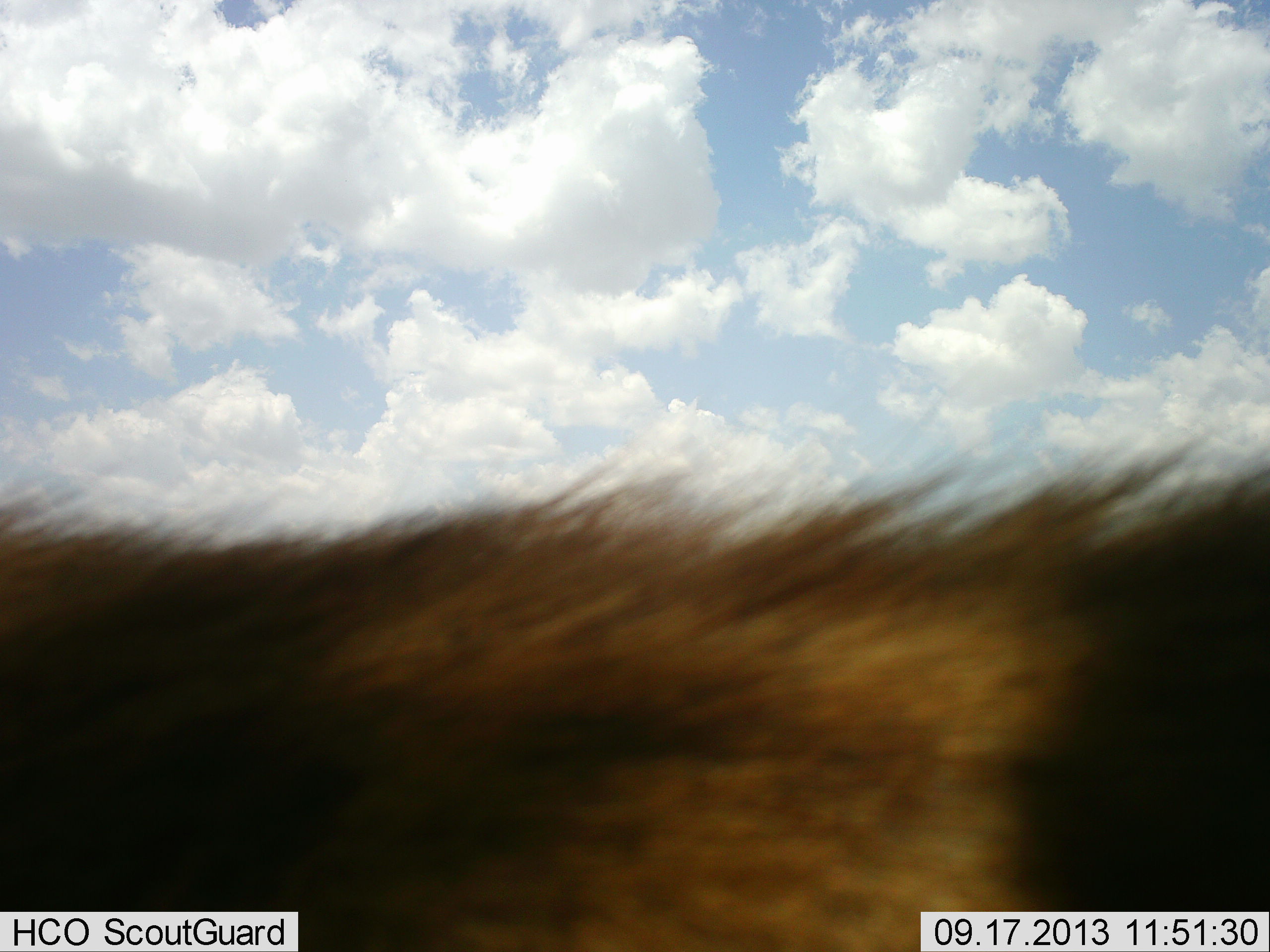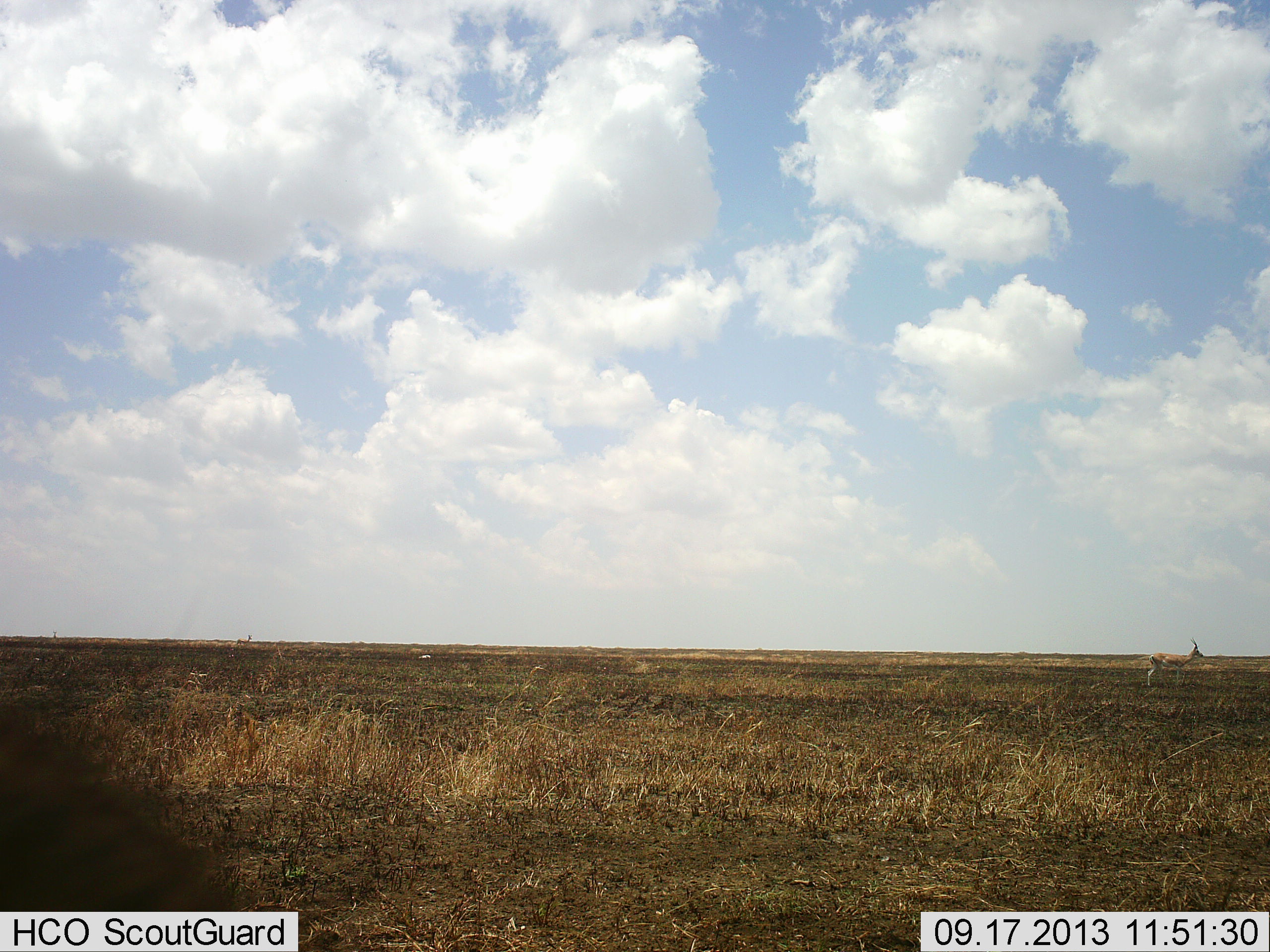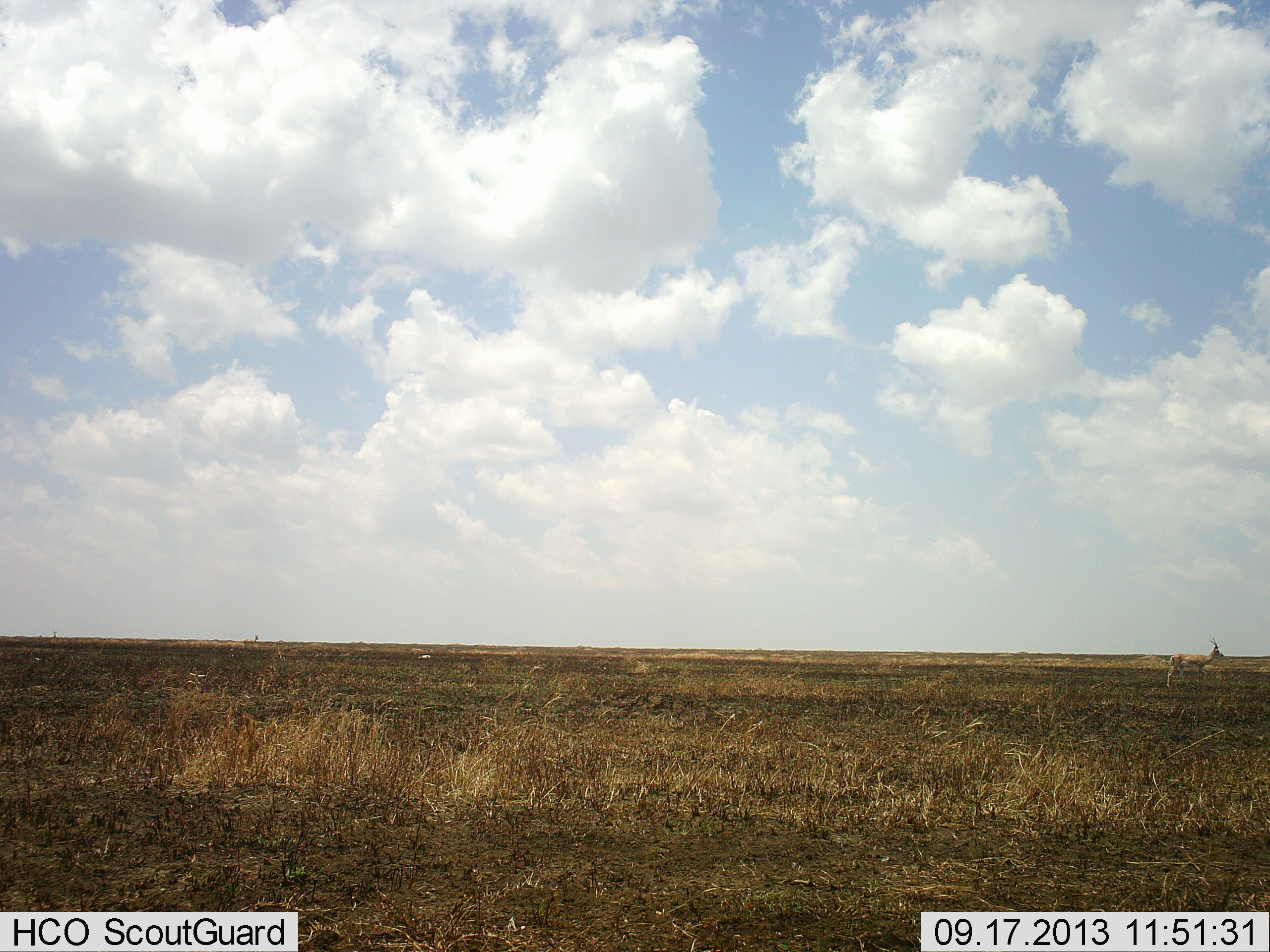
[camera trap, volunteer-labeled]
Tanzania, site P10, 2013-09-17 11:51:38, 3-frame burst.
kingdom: Animalia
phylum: Chordata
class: Mammalia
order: Carnivora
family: Hyaenidae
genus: Crocuta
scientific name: Crocuta crocuta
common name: spotted hyena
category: hyenaspotted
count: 1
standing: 0%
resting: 0%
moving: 100%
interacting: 0%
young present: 0%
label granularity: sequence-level